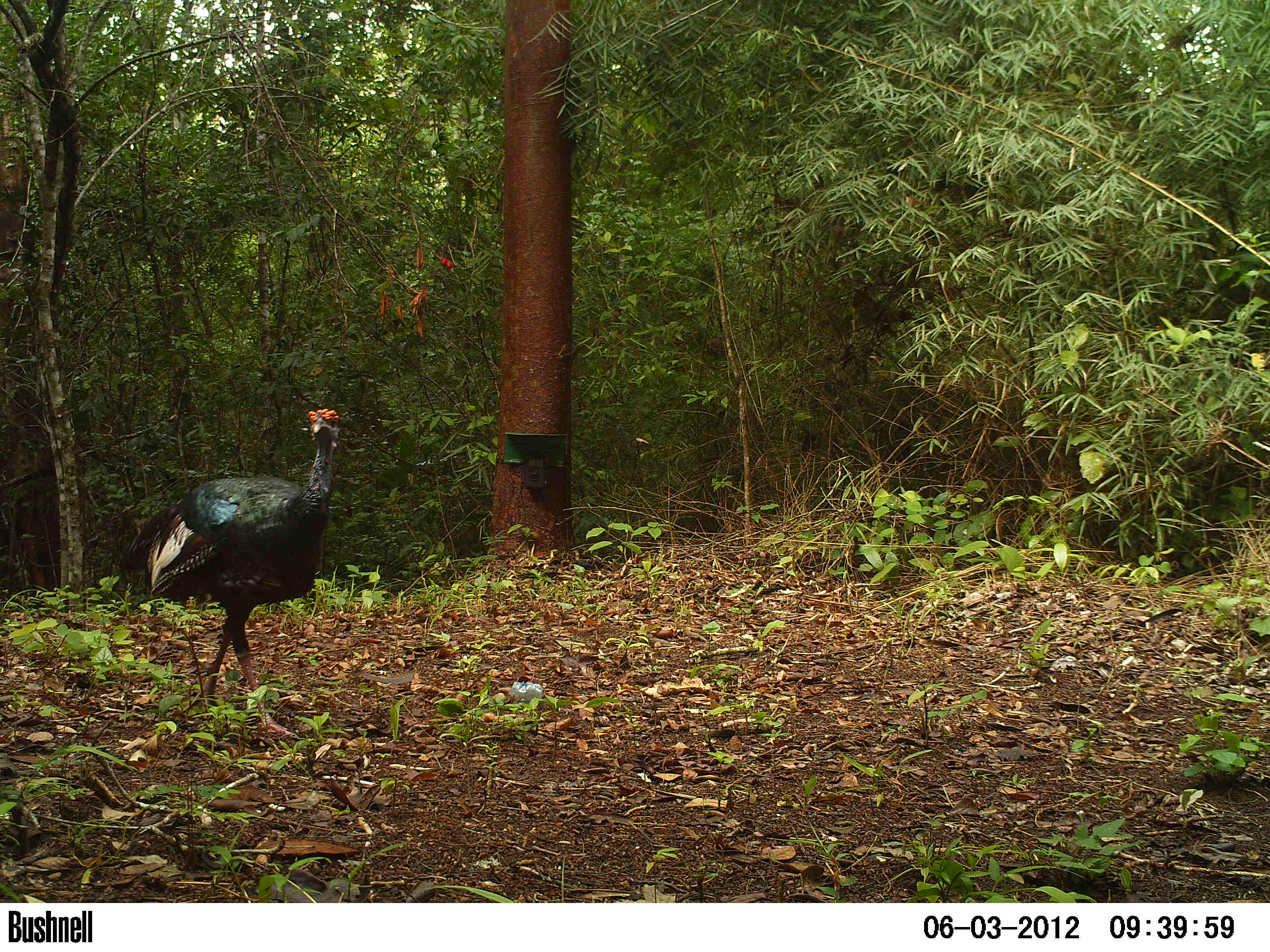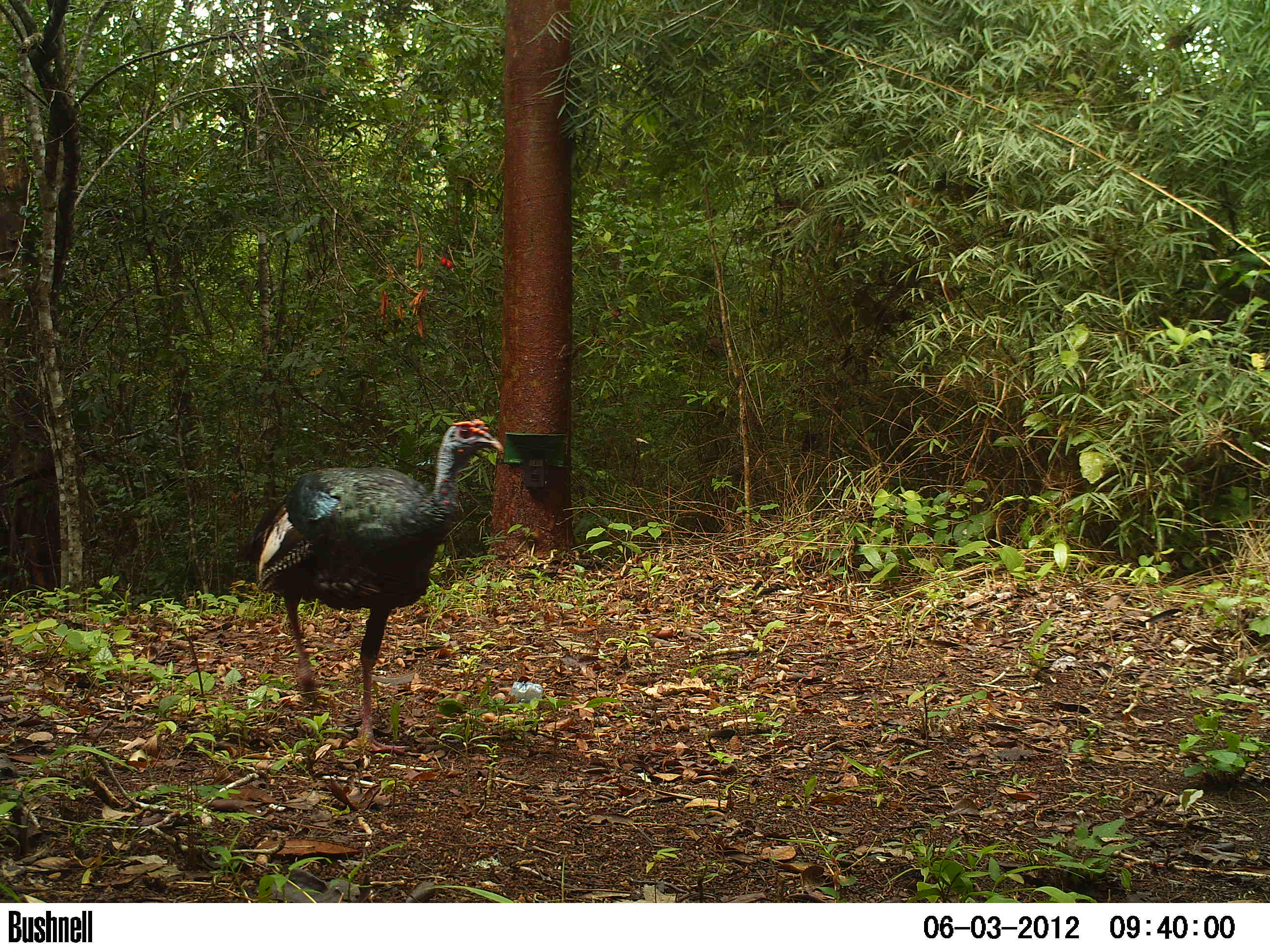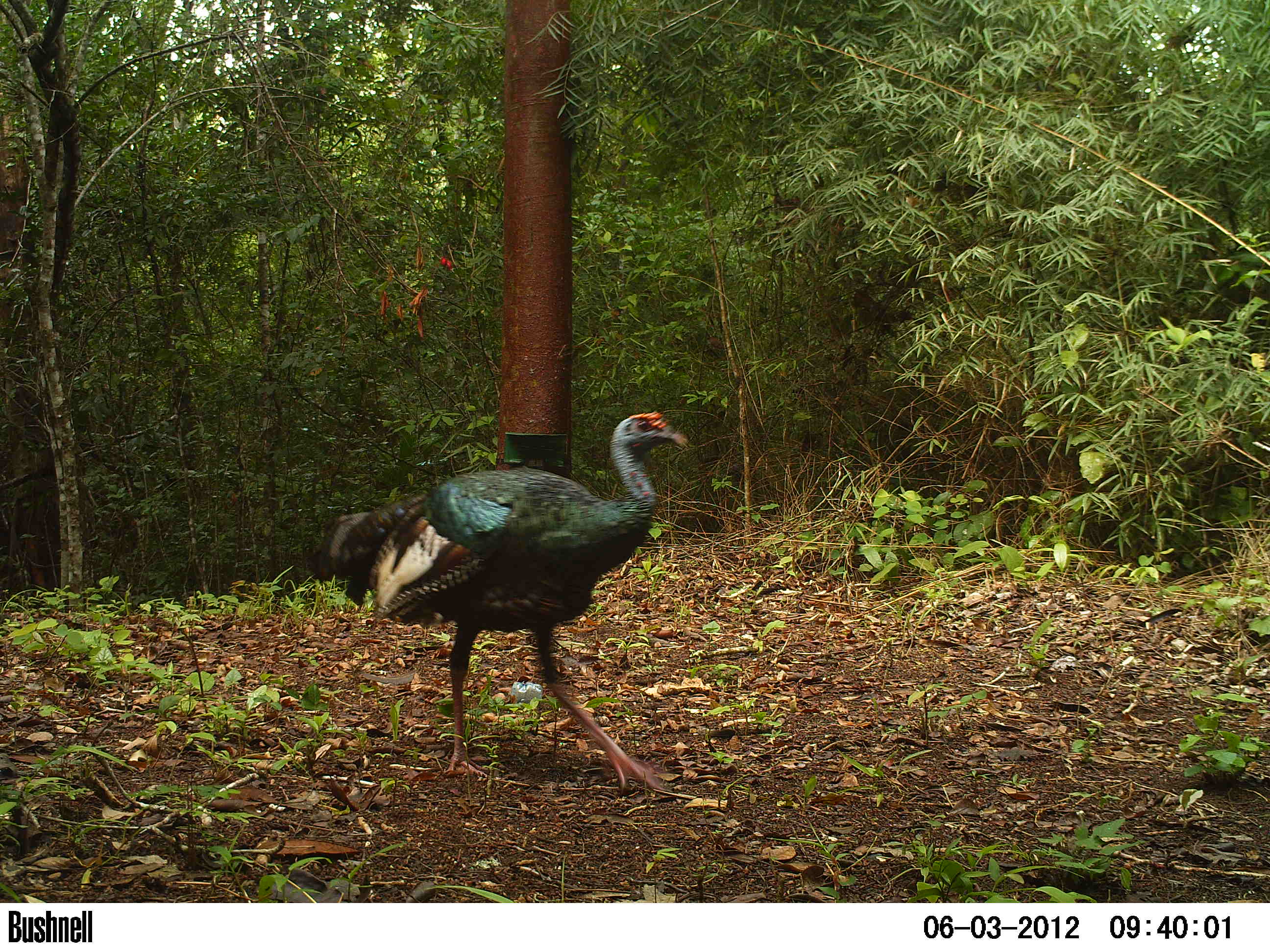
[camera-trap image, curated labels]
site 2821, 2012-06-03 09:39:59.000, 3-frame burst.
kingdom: Animalia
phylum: Chordata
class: Aves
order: Galliformes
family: Phasianidae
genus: Meleagris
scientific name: Meleagris ocellata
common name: ocellated turkey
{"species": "Meleagris ocellata (ocellated turkey)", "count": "1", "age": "adult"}